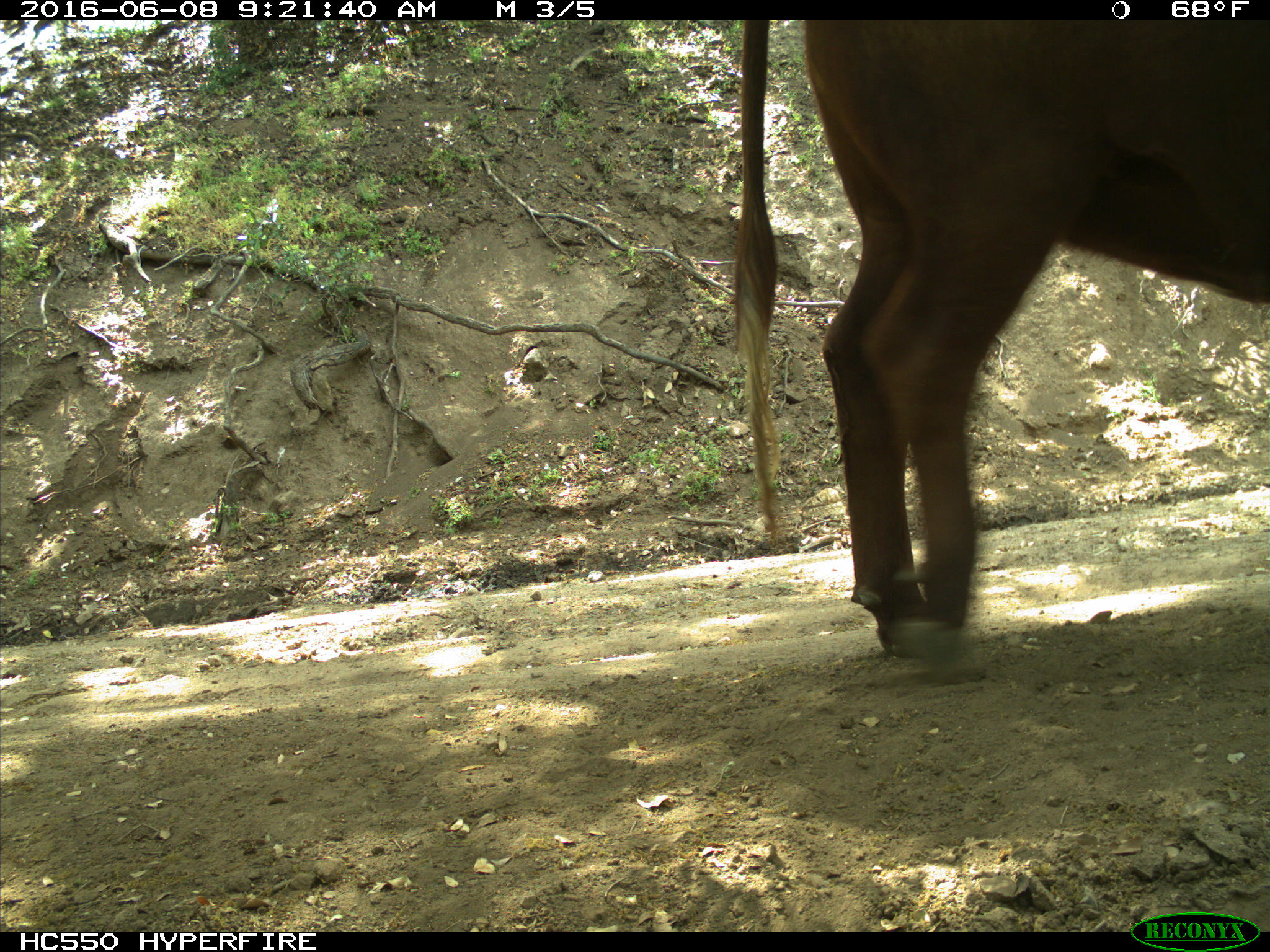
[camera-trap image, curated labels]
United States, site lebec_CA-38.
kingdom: Animalia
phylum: Chordata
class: Mammalia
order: Artiodactyla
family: Bovidae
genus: Bos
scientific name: Bos taurus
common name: domestic cow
Bos taurus (domestic cow).